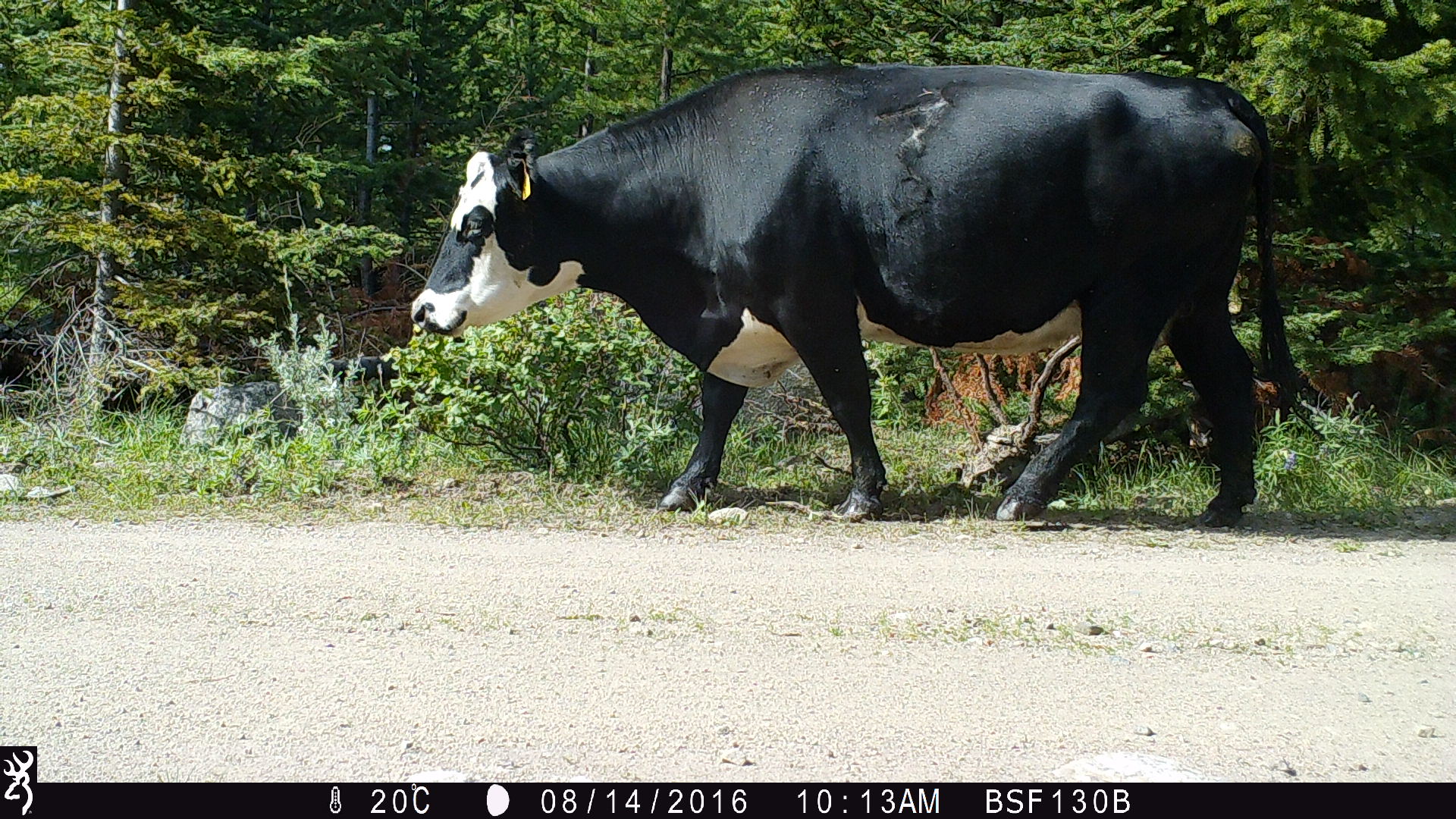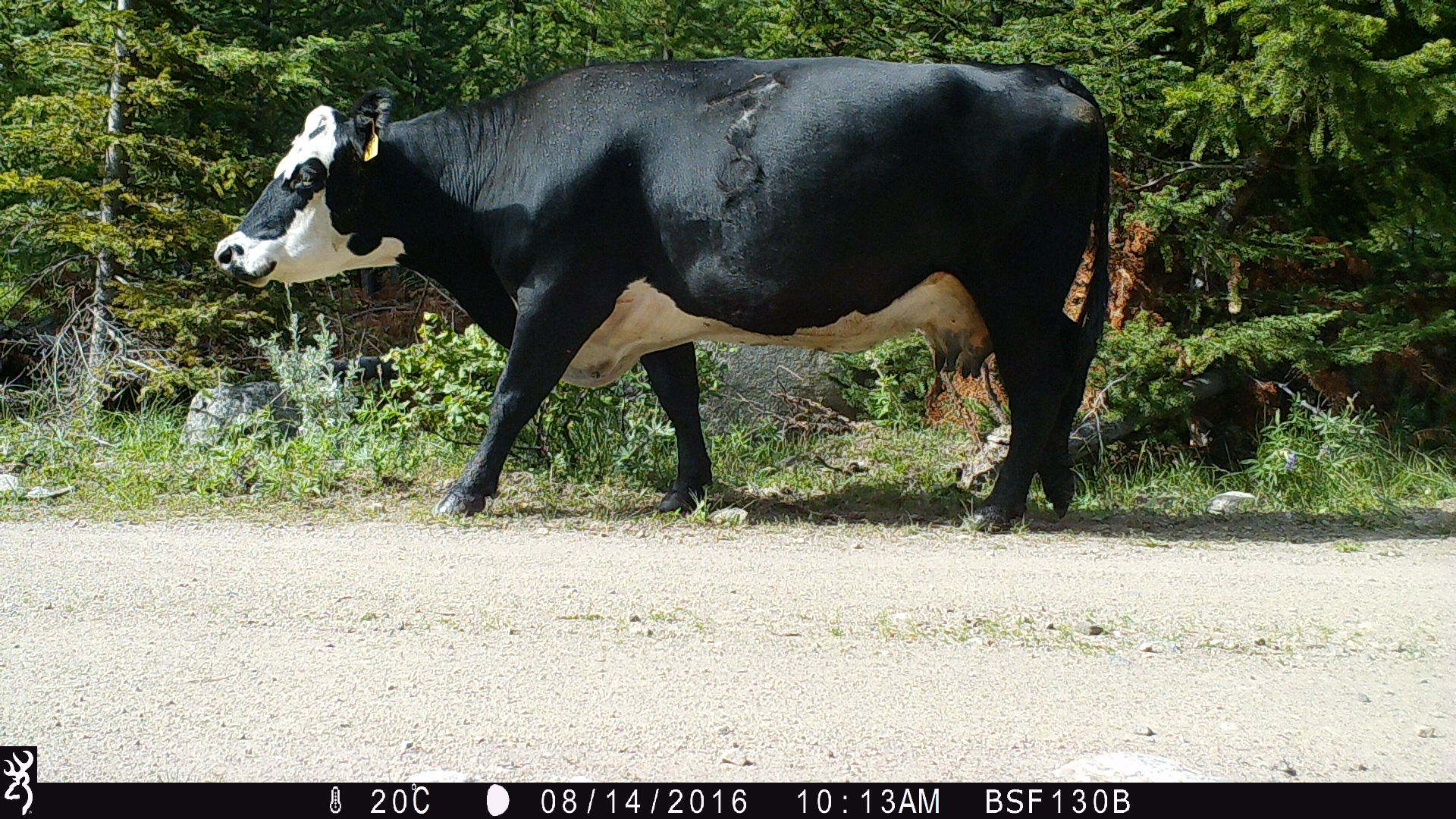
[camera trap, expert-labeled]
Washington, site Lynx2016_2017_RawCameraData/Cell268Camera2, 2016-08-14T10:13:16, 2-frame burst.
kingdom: Animalia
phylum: Chordata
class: Mammalia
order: Artiodactyla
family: Bovidae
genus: Bos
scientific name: Bos taurus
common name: domestic cattle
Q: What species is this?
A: Domestic cattle (Bos taurus).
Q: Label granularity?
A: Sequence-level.